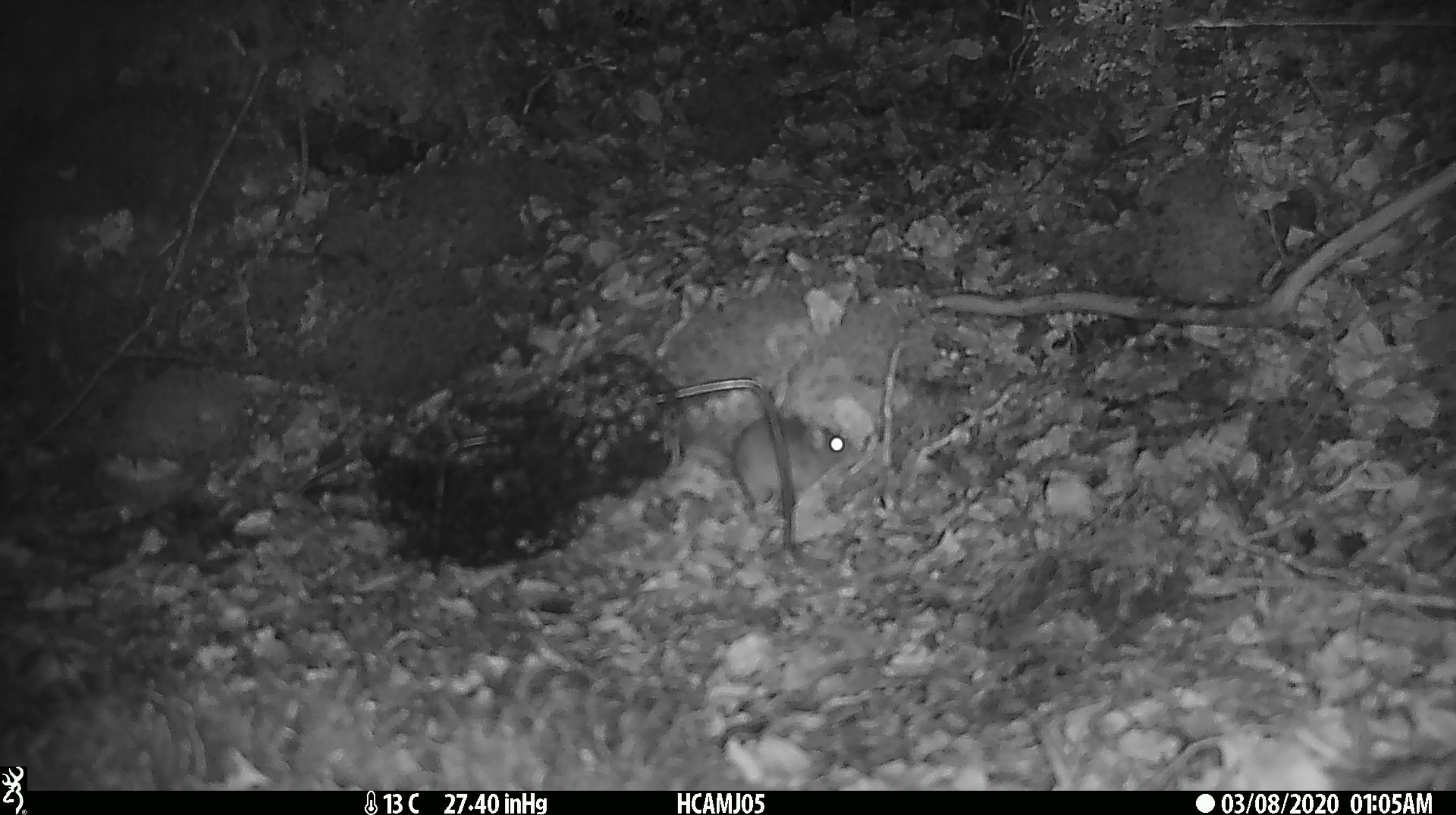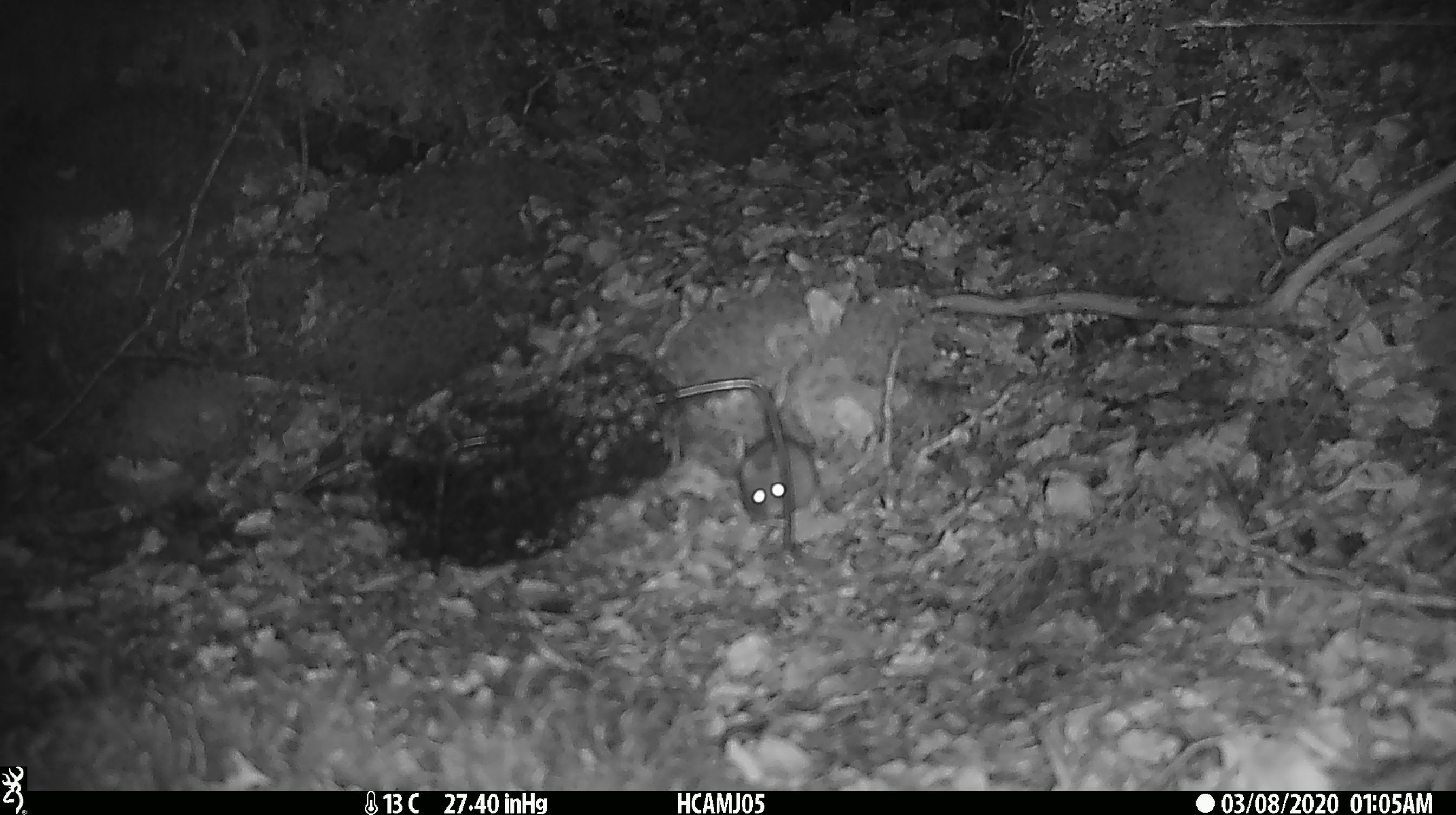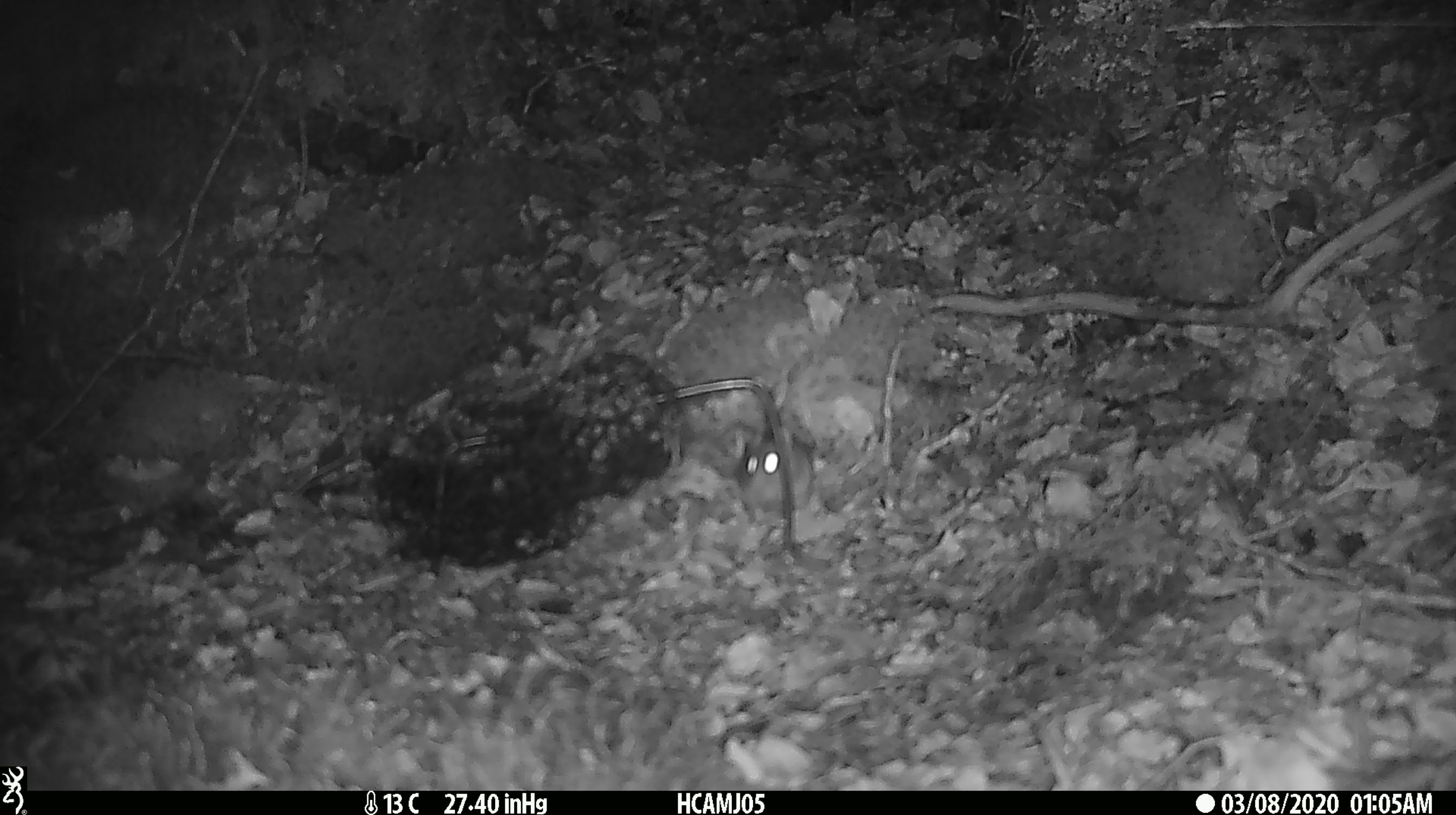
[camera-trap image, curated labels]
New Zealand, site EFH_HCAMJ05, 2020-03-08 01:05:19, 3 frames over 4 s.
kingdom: Animalia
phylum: Chordata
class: Mammalia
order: Rodentia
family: Muridae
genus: Mus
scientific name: Mus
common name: mouse